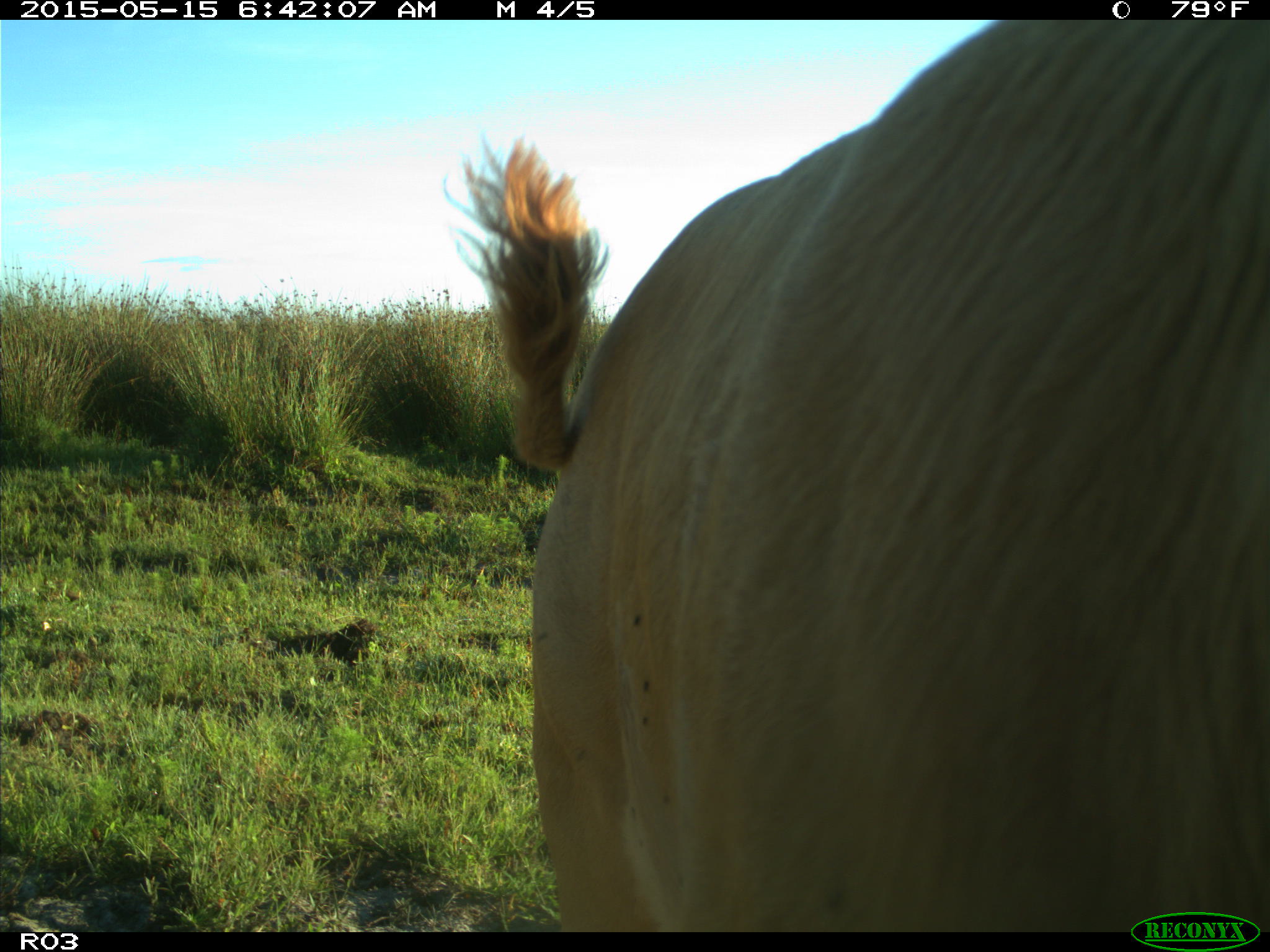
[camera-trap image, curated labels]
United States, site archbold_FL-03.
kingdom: Animalia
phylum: Chordata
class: Mammalia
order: Artiodactyla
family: Bovidae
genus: Bos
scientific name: Bos taurus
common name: domestic cow